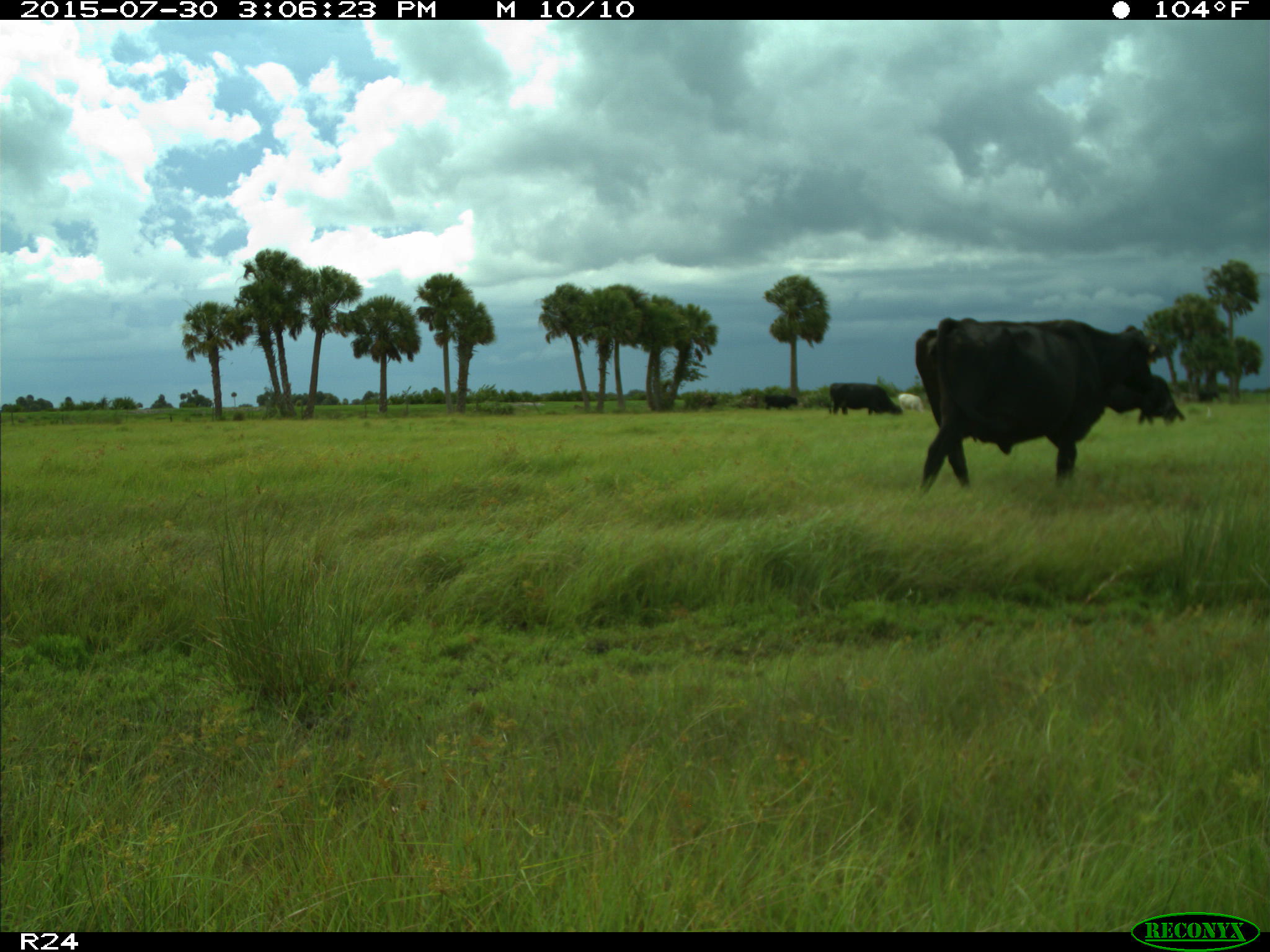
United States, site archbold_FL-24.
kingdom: Animalia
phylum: Chordata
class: Mammalia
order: Artiodactyla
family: Bovidae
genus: Bos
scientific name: Bos taurus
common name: domestic cow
Bos taurus (domestic cow).